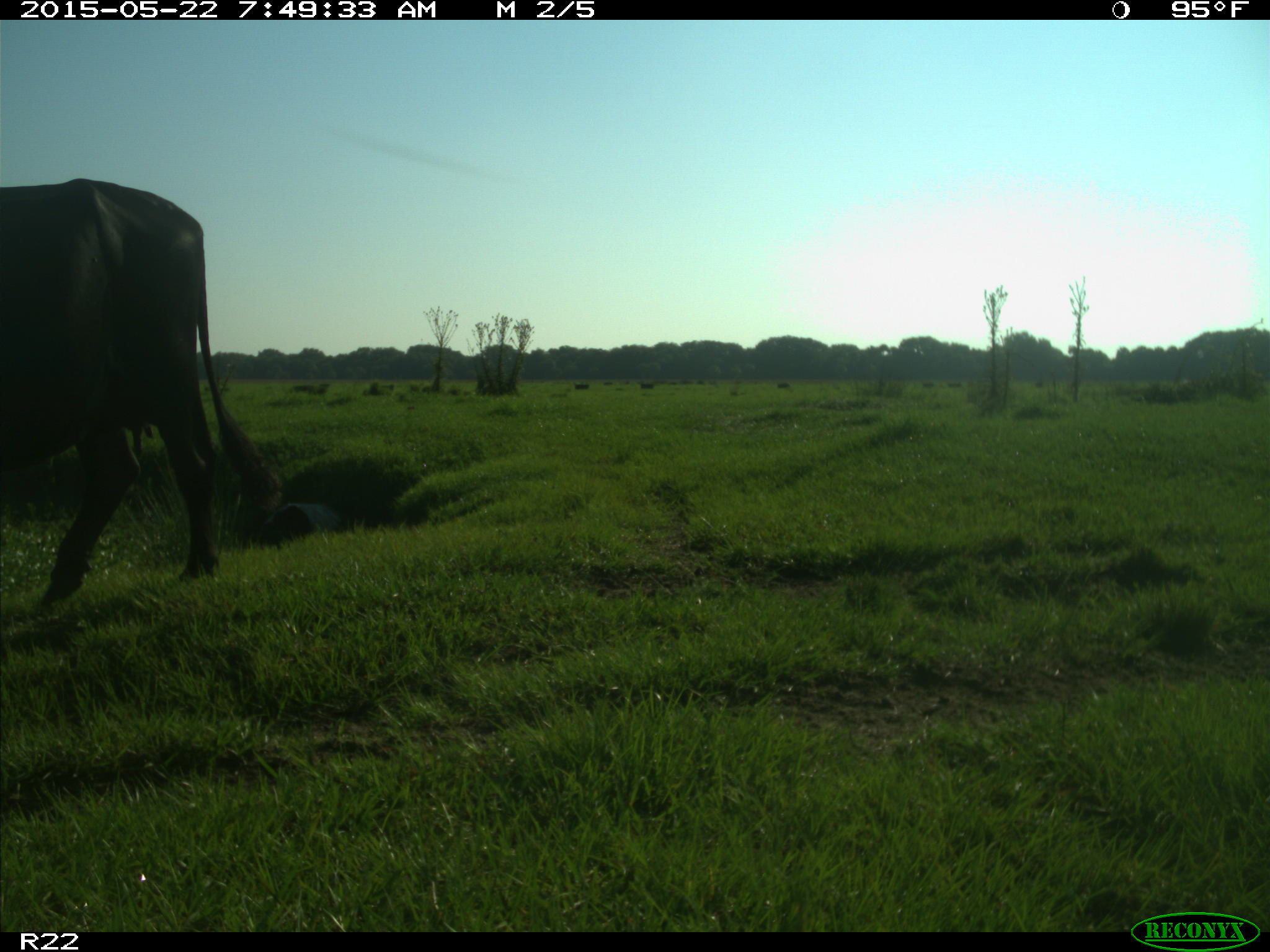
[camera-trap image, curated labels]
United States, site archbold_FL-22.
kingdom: Animalia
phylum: Chordata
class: Mammalia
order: Artiodactyla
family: Bovidae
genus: Bos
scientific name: Bos taurus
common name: domestic cow